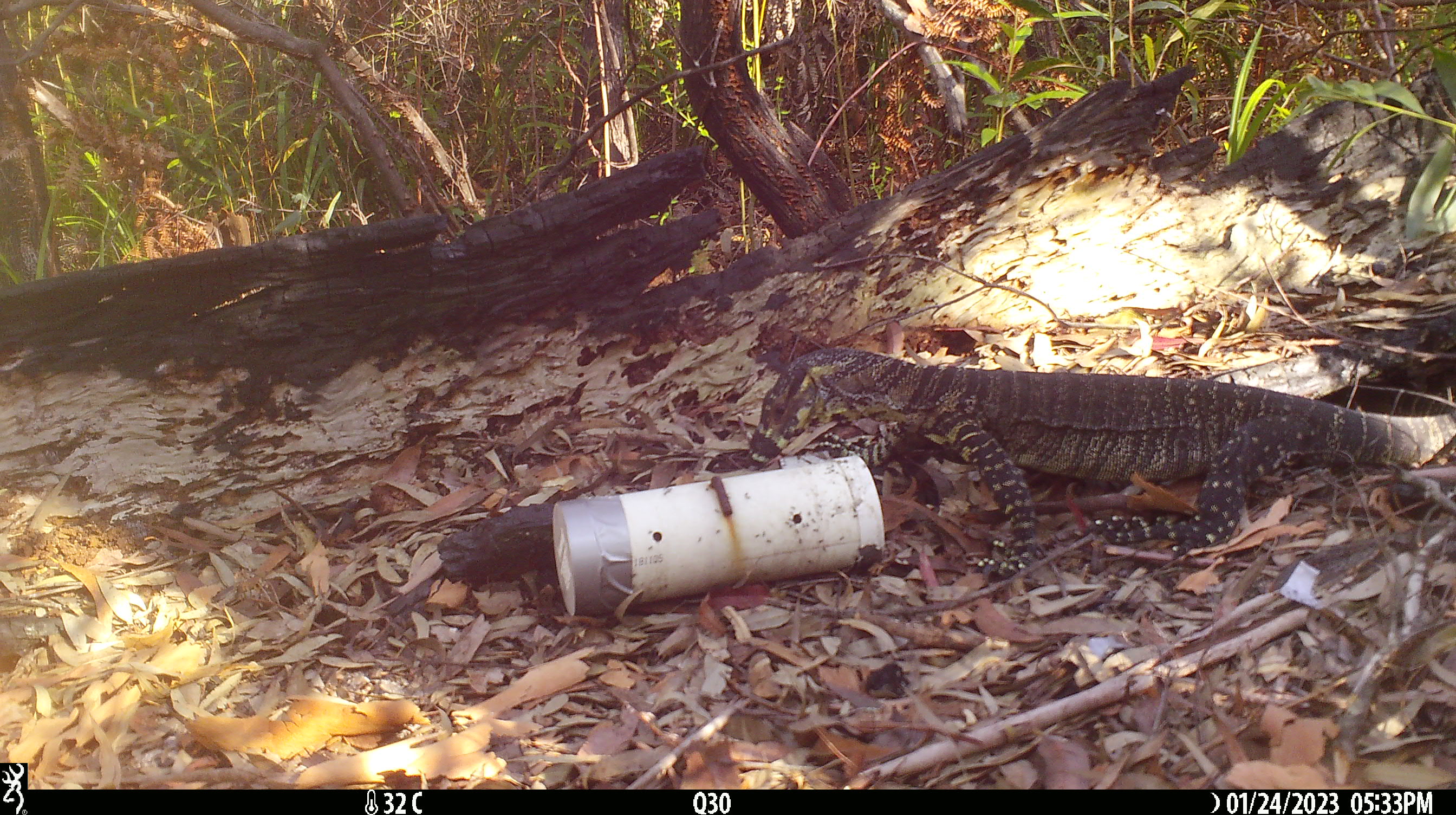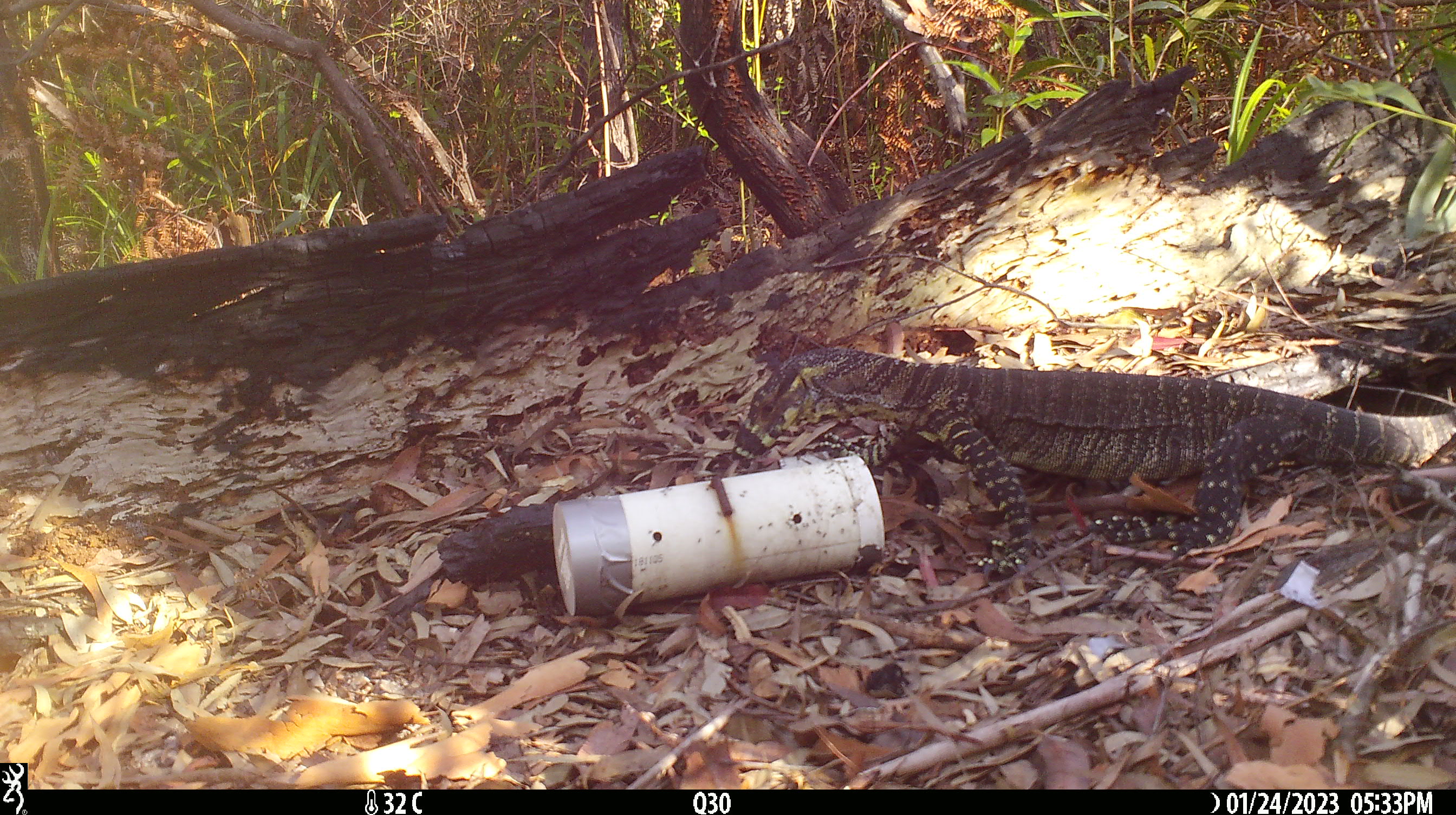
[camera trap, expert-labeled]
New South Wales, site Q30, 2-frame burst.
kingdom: Animalia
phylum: Chordata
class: Reptilia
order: Squamata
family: Varanidae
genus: Varanus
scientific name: Varanus varius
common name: lace monitor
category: goanna